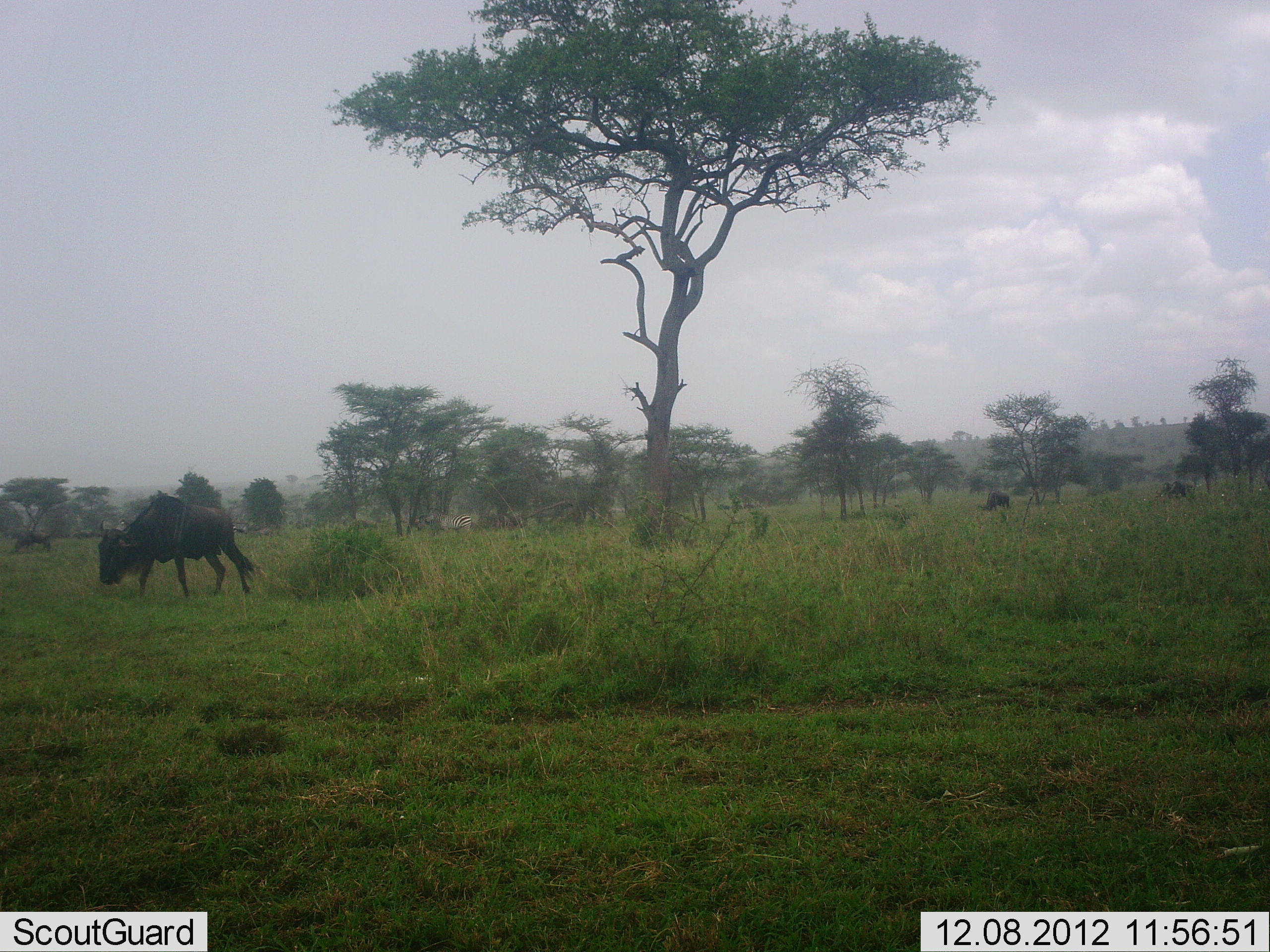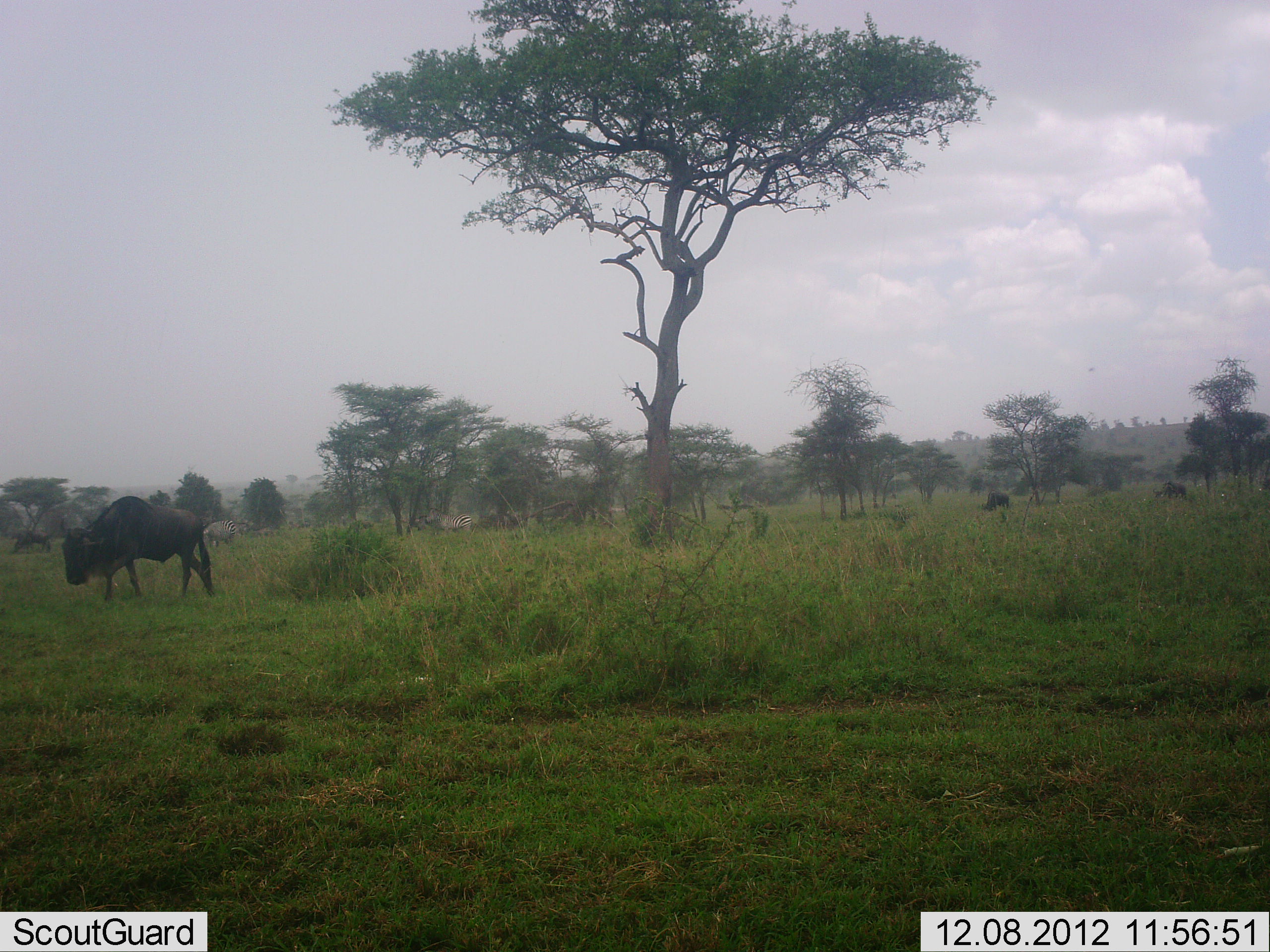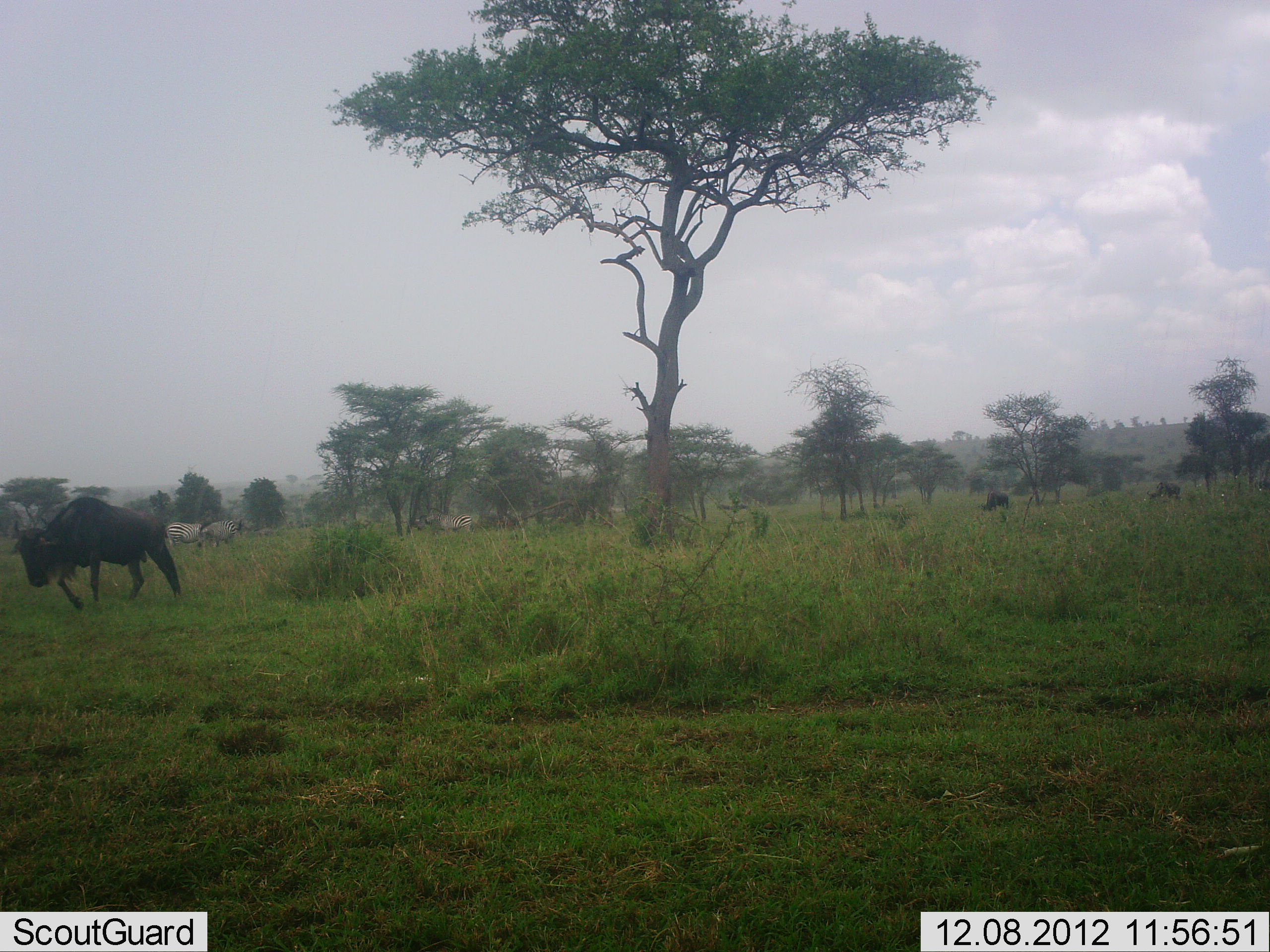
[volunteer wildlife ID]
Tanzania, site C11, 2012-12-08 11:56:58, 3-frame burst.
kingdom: Animalia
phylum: Chordata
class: Mammalia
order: Artiodactyla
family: Bovidae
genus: Connochaetes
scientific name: Connochaetes taurinus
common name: blue wildebeest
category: wildebeest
Wildebeest (blue wildebeest) (Connochaetes taurinus), count 3. Behavior (volunteer vote fractions): standing 33%, resting 3%, moving 73%, interacting 0%. Young present (vote fraction): 0%. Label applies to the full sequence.